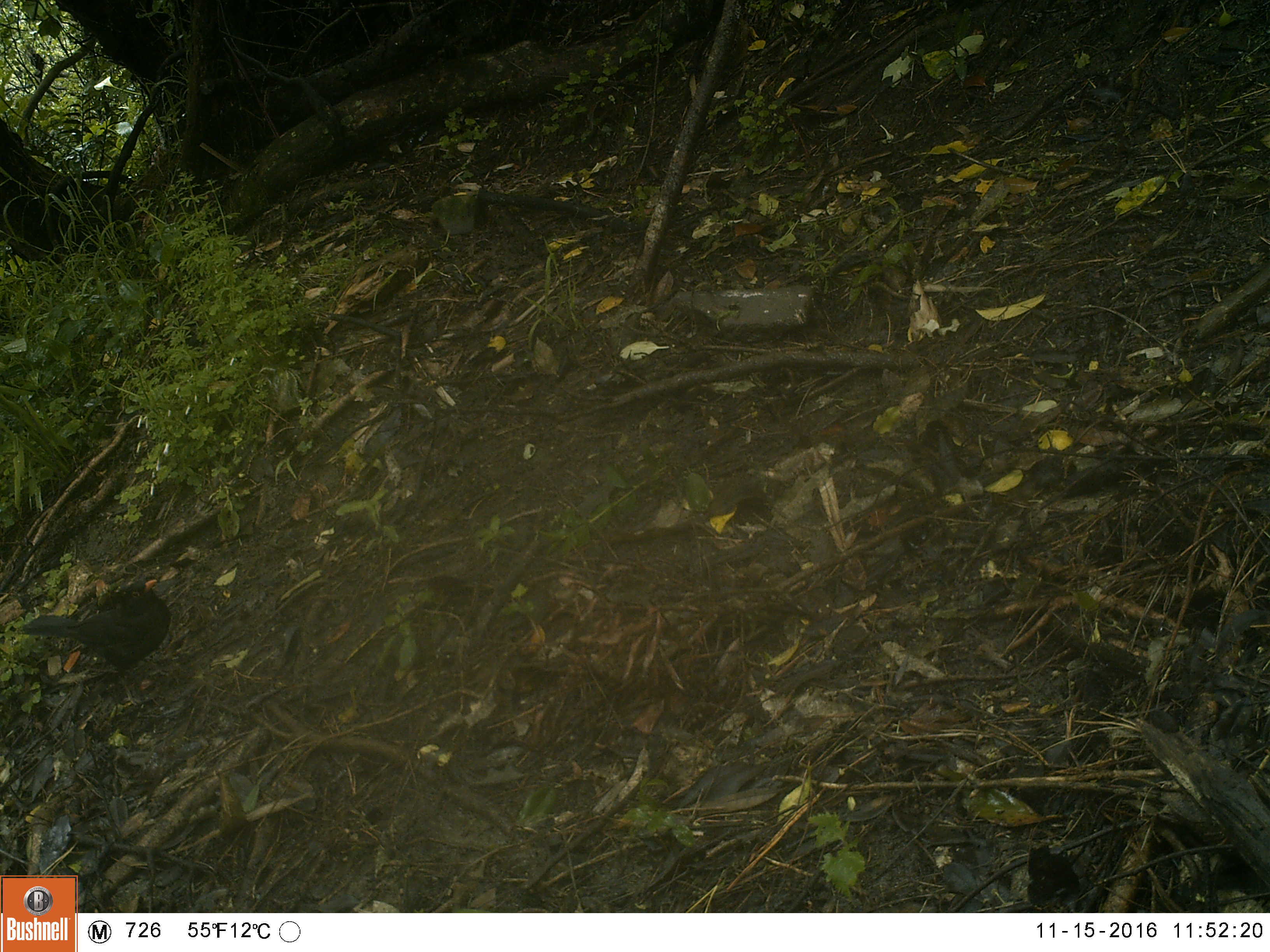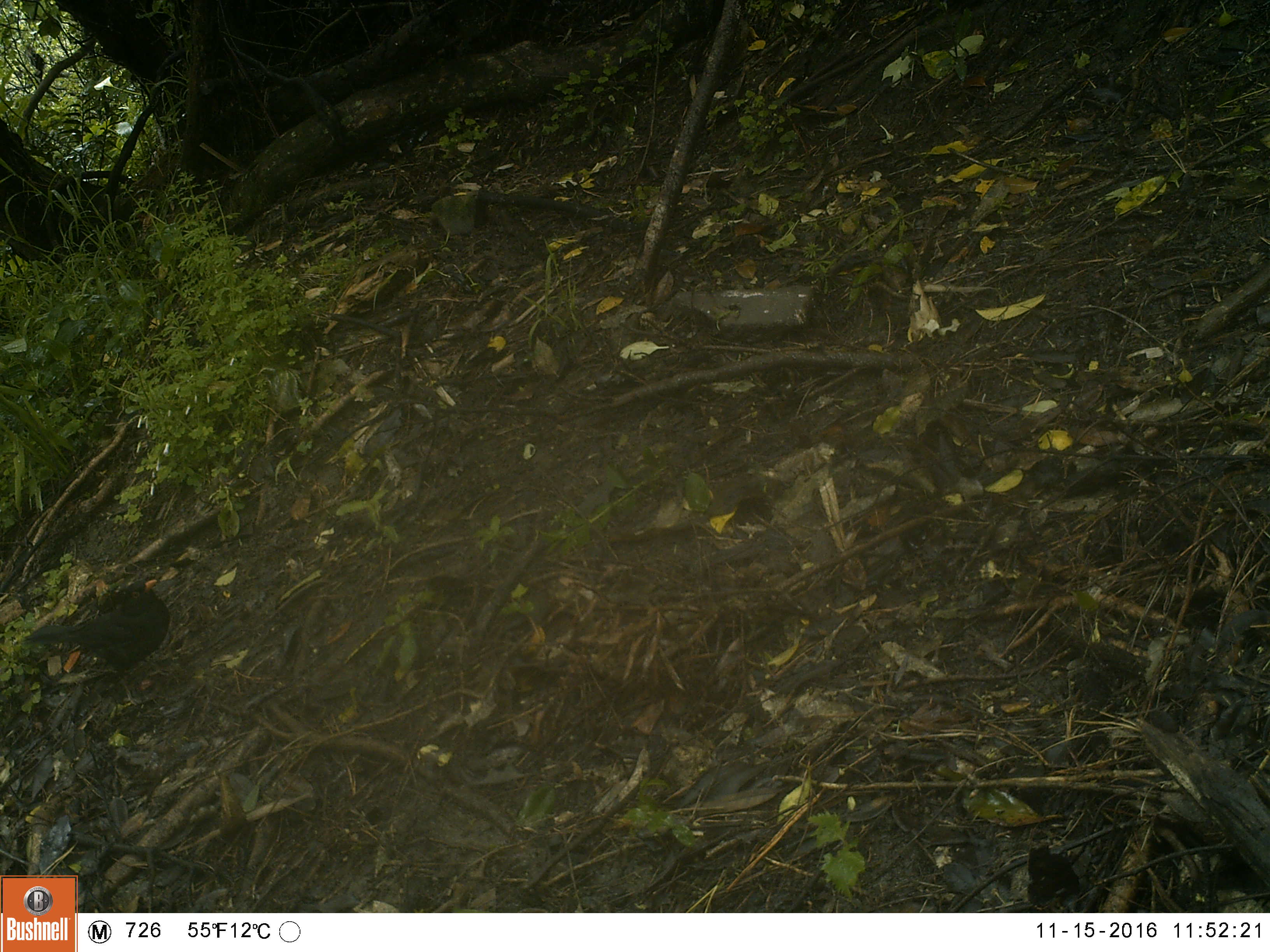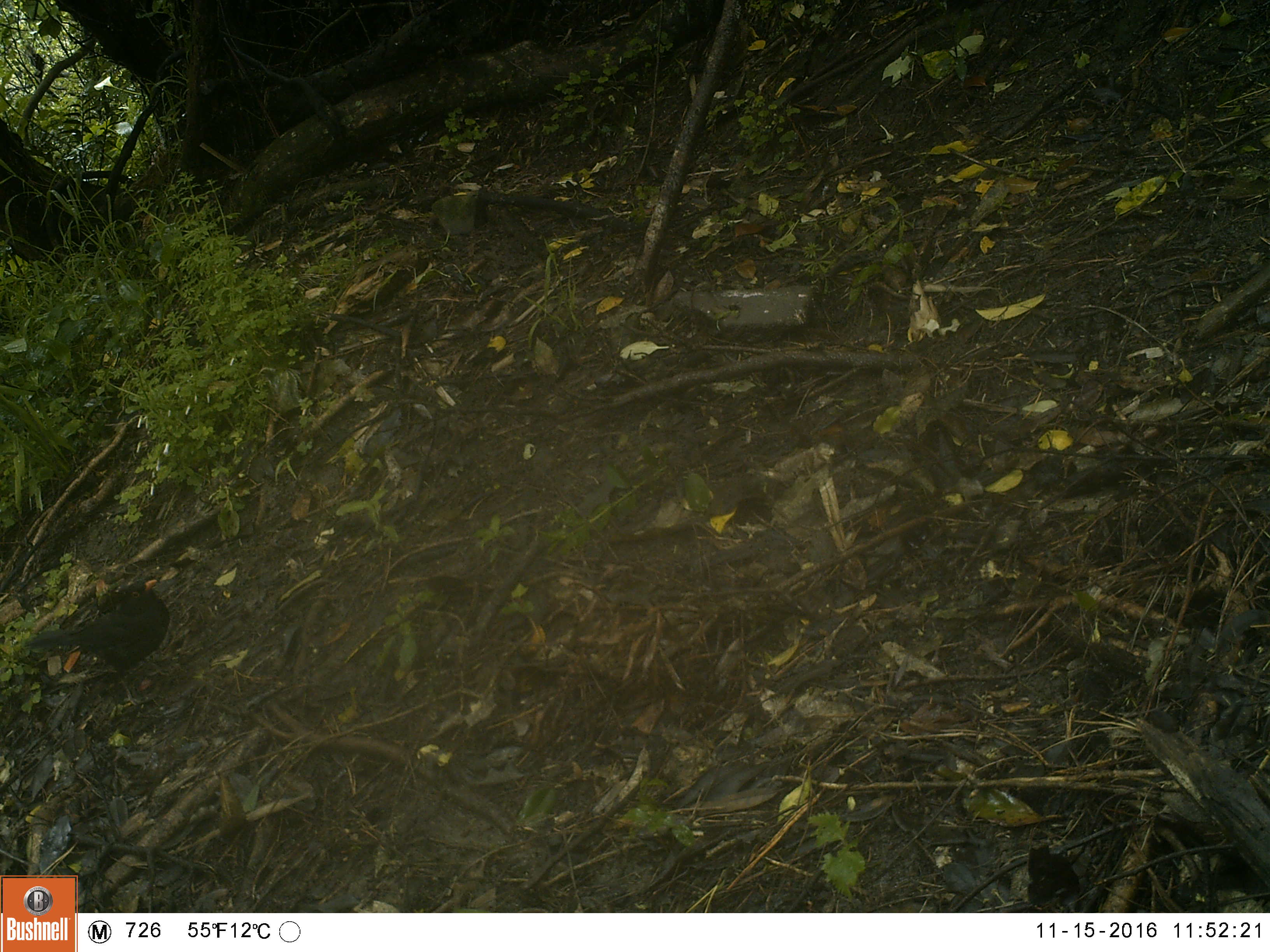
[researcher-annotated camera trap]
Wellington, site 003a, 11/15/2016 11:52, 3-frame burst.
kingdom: Animalia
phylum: Chordata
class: Aves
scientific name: Aves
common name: bird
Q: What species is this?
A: Bird (Aves).